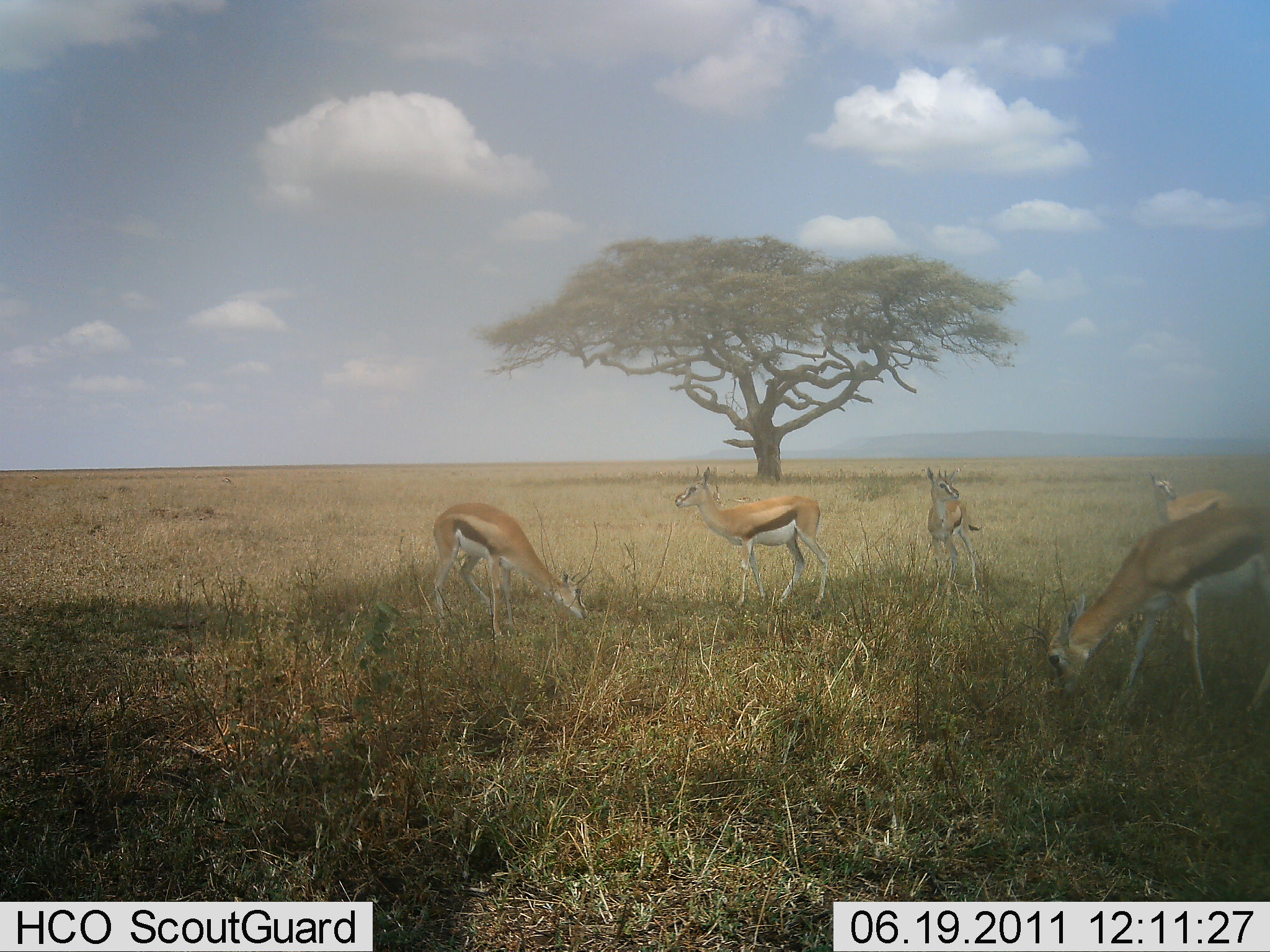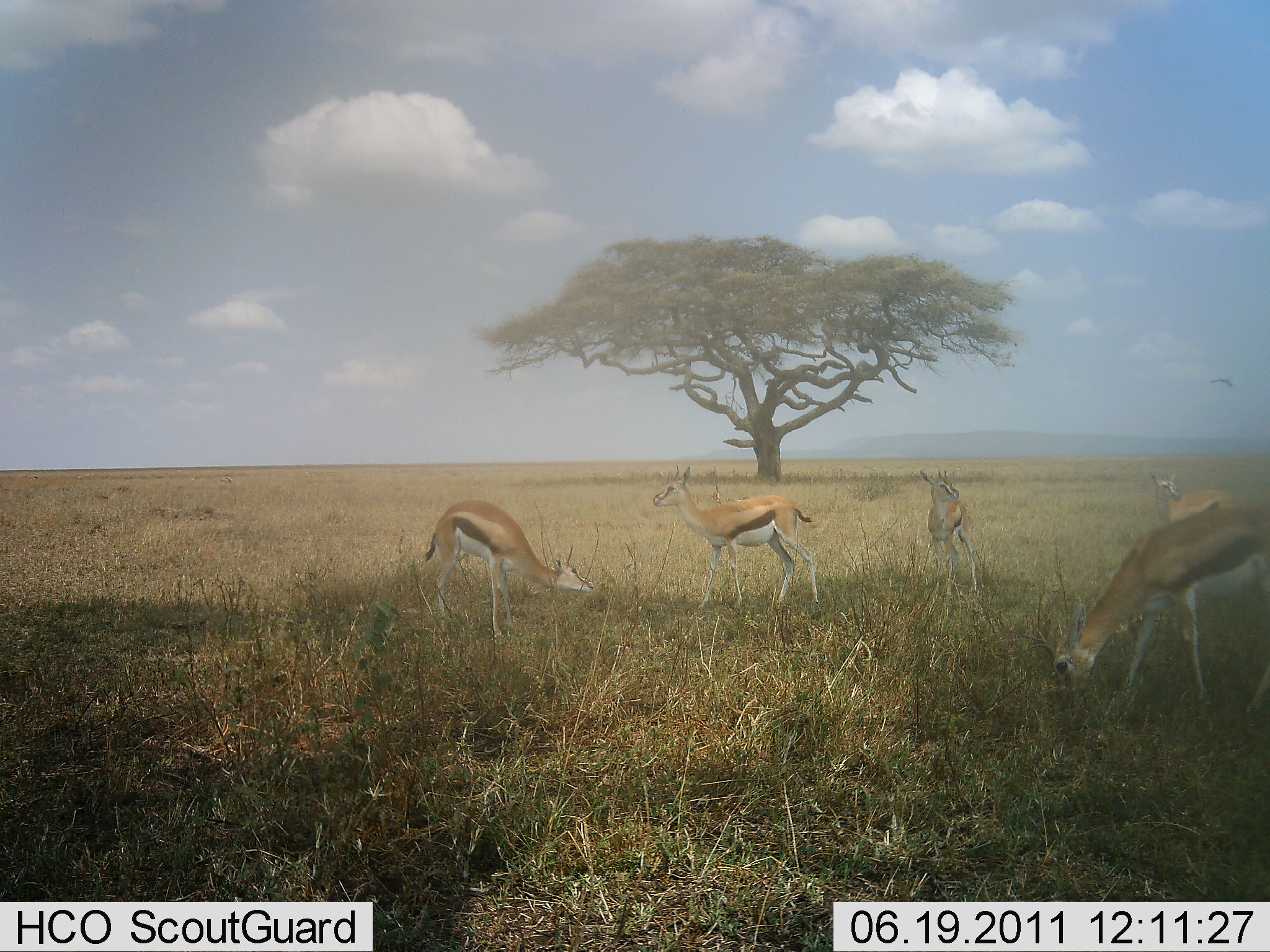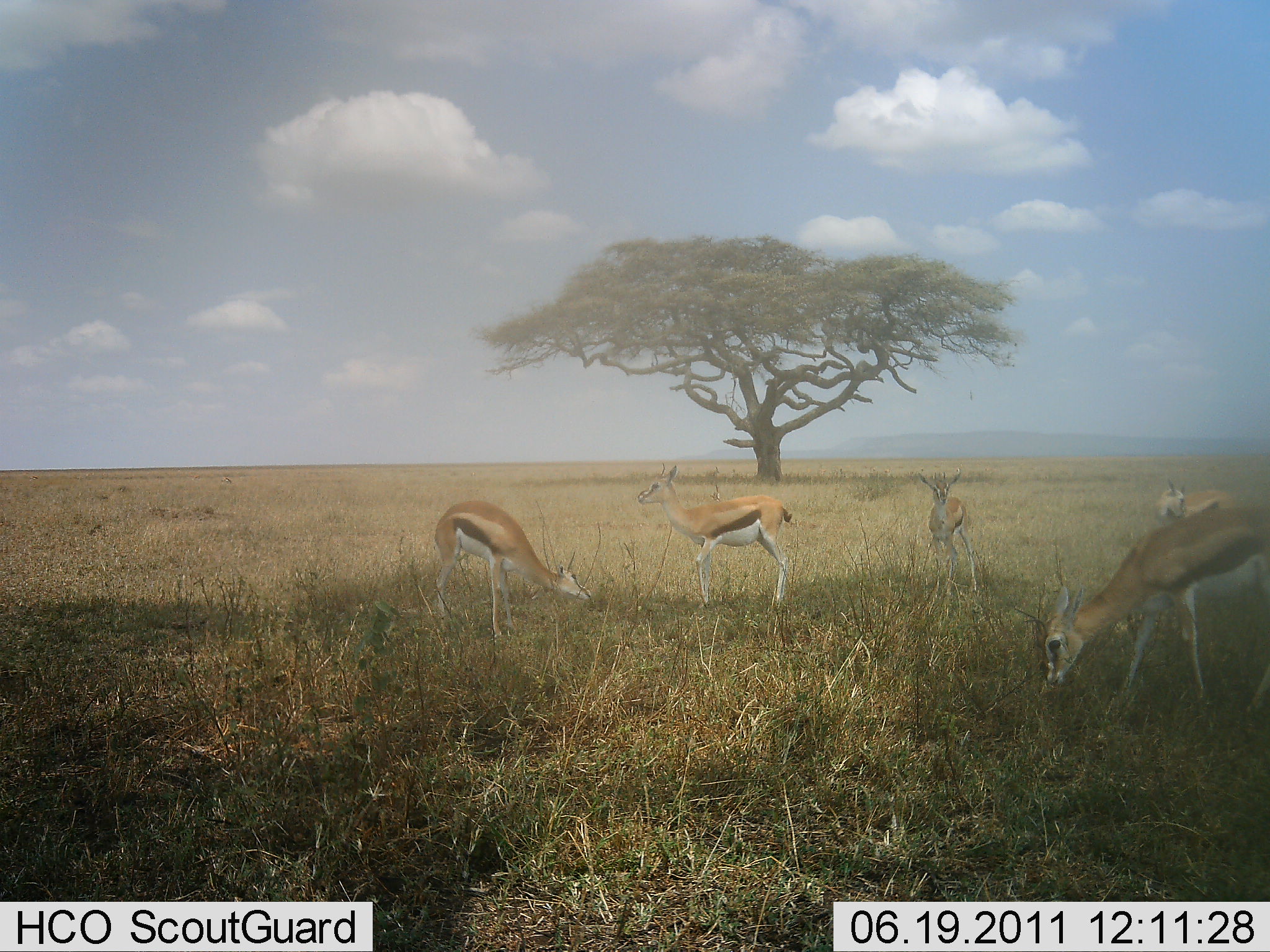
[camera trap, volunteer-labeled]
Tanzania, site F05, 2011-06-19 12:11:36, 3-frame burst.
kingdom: Animalia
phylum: Chordata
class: Mammalia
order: Artiodactyla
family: Bovidae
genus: Eudorcas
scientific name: Eudorcas thomsonii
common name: thomson's gazelle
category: gazellethomsons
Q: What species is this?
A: Gazellethomsons (thomson's gazelle) (Eudorcas thomsonii).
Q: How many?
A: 5.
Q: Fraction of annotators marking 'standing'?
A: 92%.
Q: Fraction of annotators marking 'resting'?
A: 0%.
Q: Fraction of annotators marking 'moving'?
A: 17%.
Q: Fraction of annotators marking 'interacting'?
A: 0%.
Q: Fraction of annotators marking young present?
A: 0%.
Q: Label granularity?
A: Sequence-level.